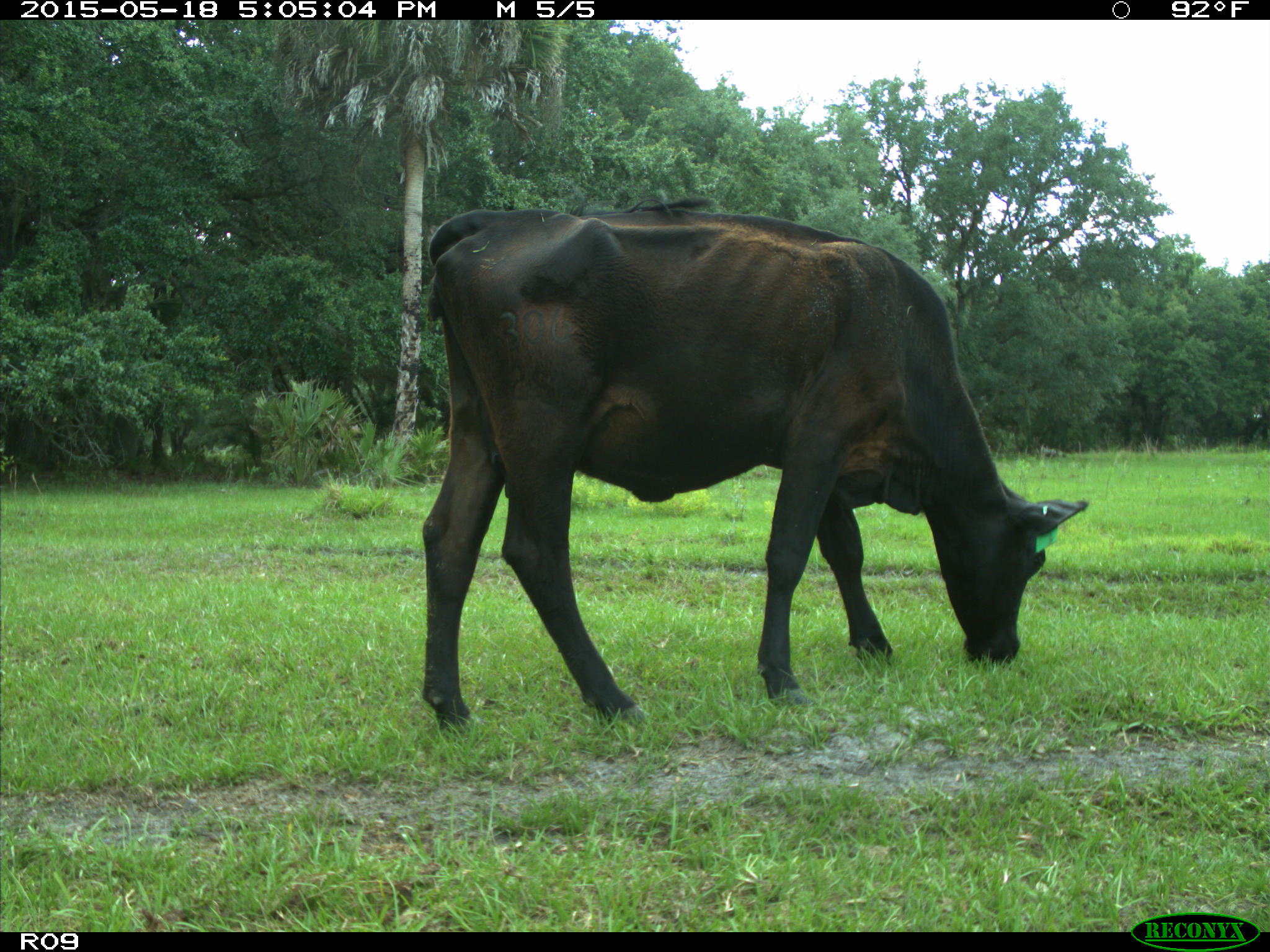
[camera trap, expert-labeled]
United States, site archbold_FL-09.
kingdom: Animalia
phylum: Chordata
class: Mammalia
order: Artiodactyla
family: Bovidae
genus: Bos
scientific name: Bos taurus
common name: domestic cow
Bos taurus (domestic cow).